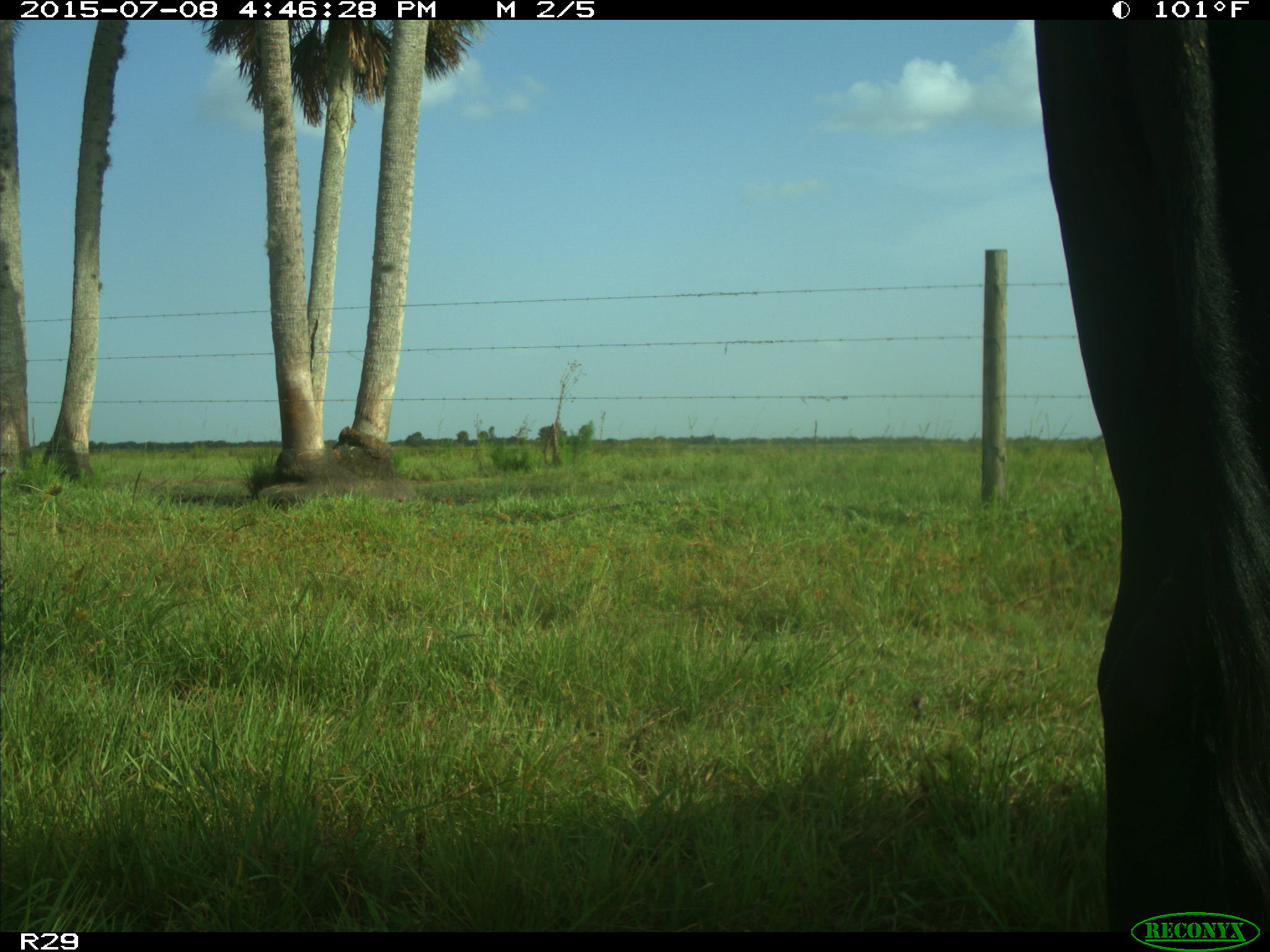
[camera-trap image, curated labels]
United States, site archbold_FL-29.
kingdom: Animalia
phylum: Chordata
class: Mammalia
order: Artiodactyla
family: Bovidae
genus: Bos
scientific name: Bos taurus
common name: domestic cow